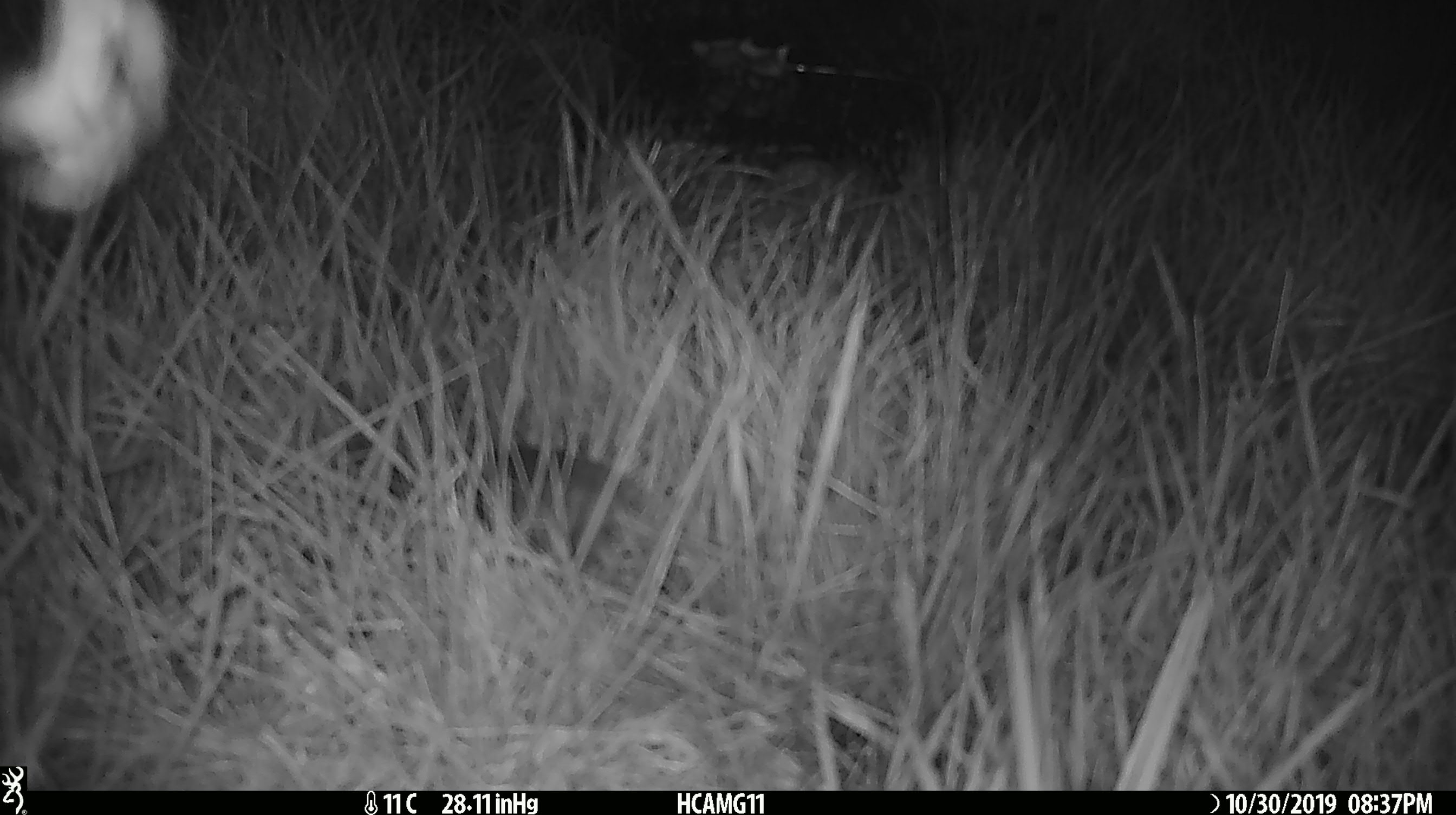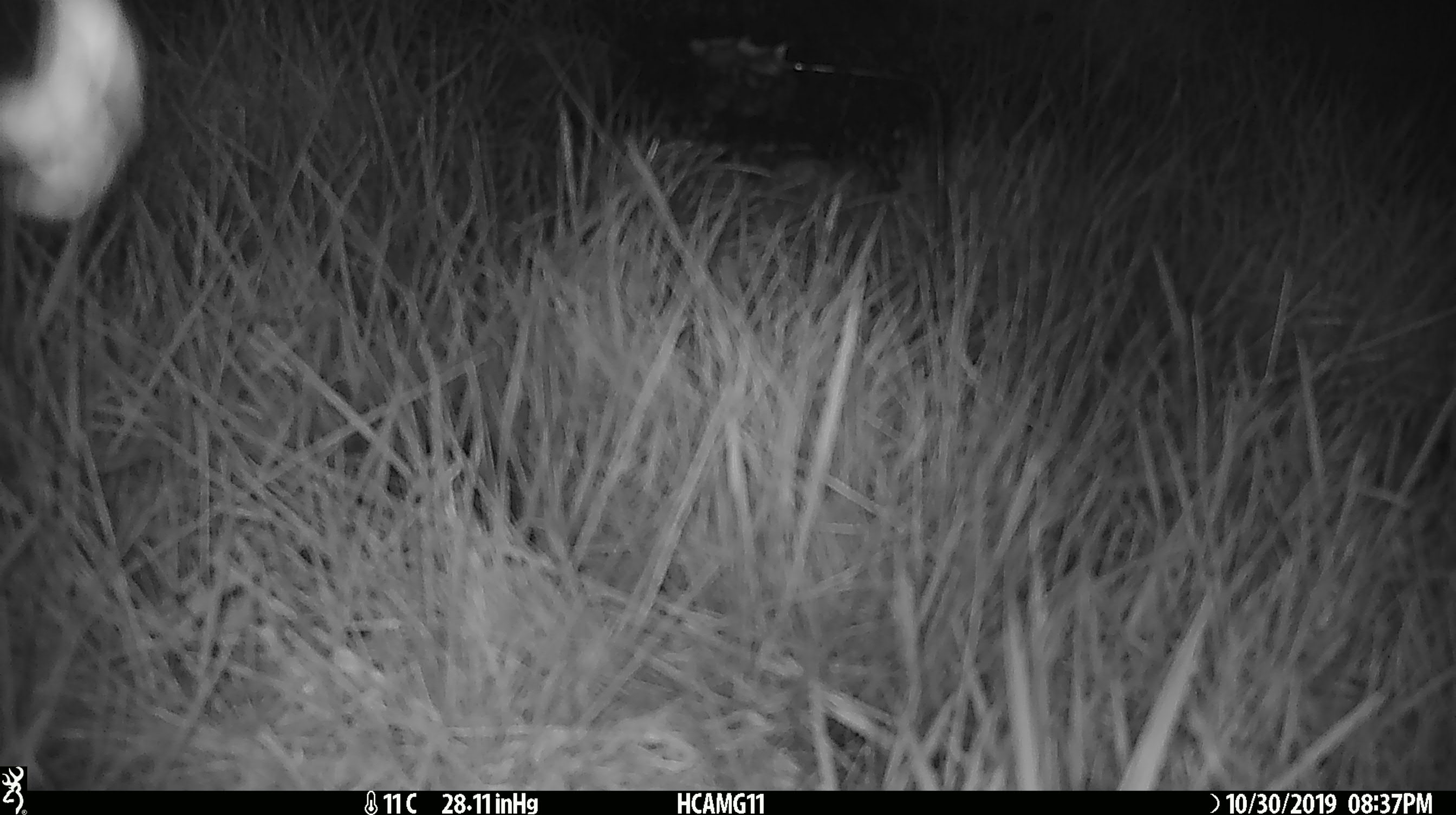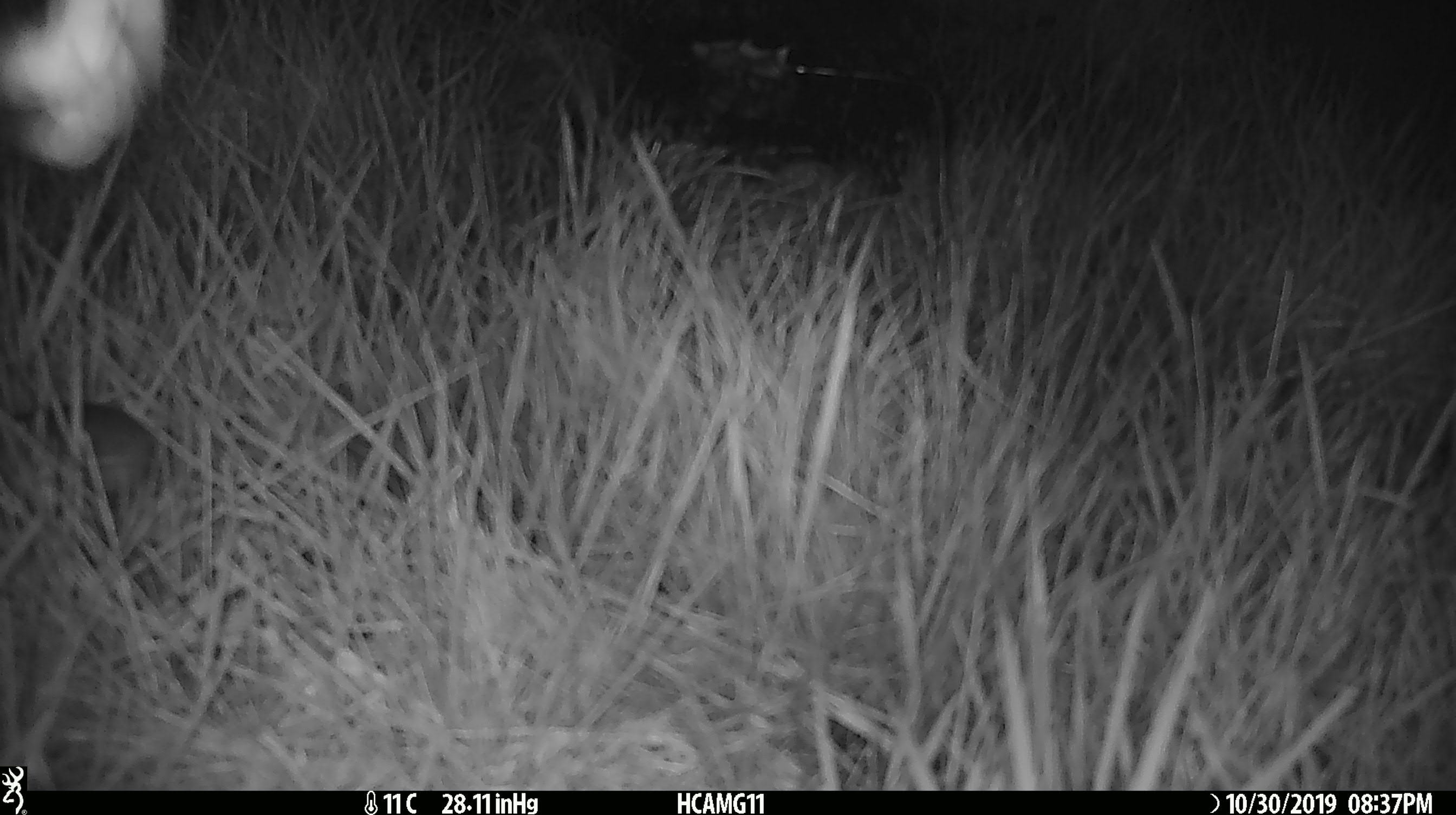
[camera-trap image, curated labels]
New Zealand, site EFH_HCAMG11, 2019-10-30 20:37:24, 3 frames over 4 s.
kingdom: Animalia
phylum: Chordata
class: Mammalia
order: Rodentia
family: Muridae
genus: Mus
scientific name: Mus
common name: mouse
Mouse (Mus).